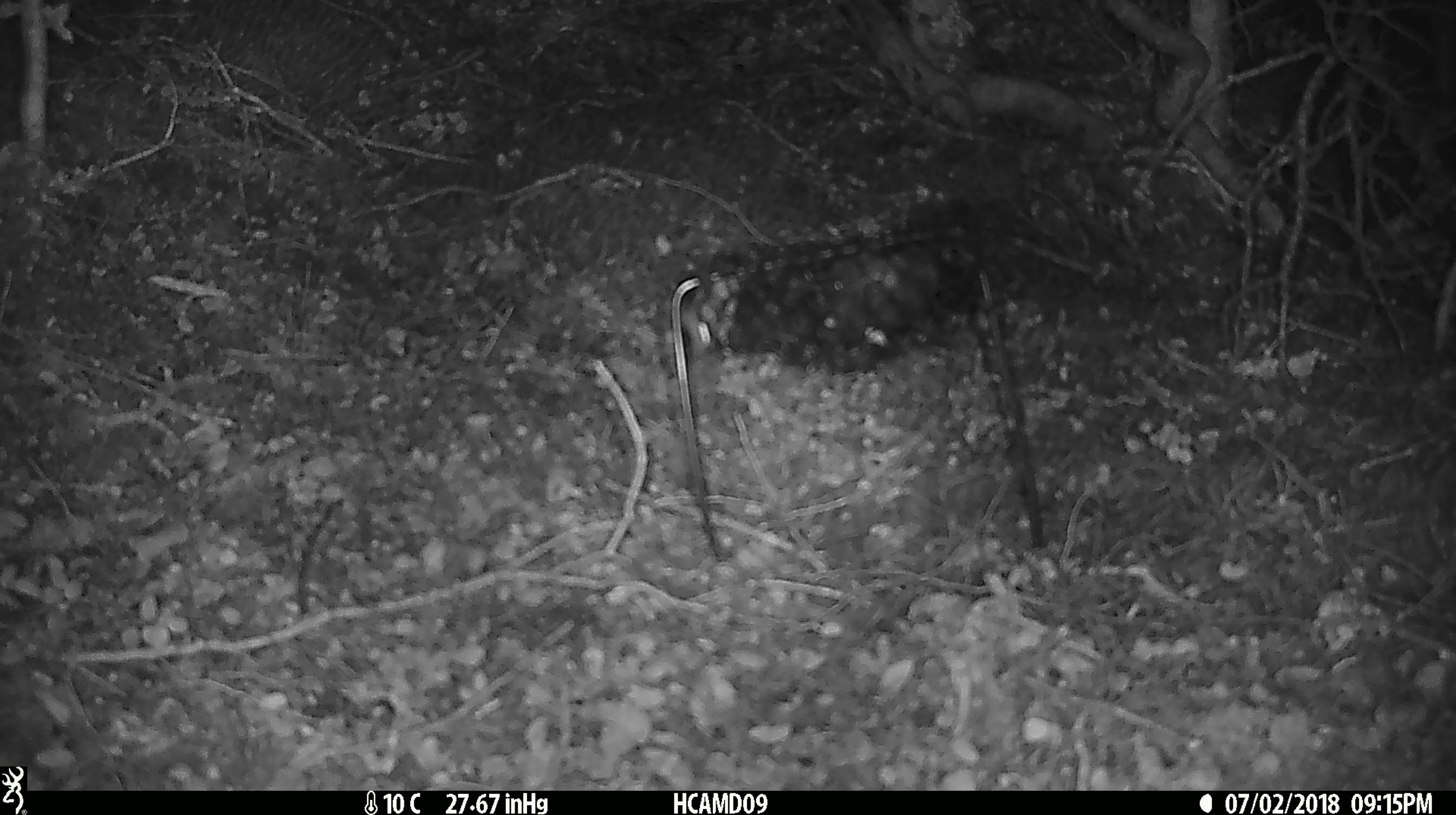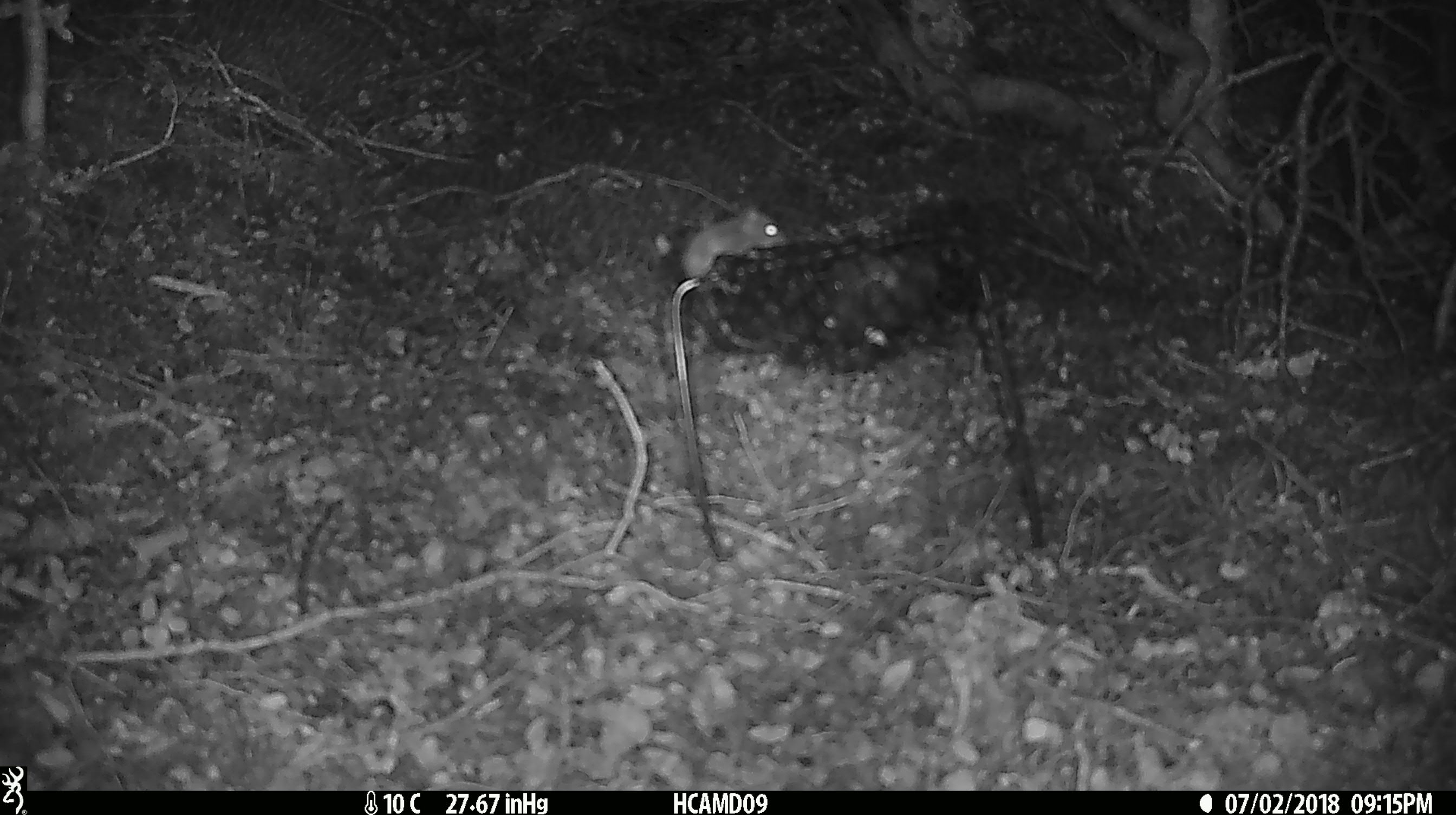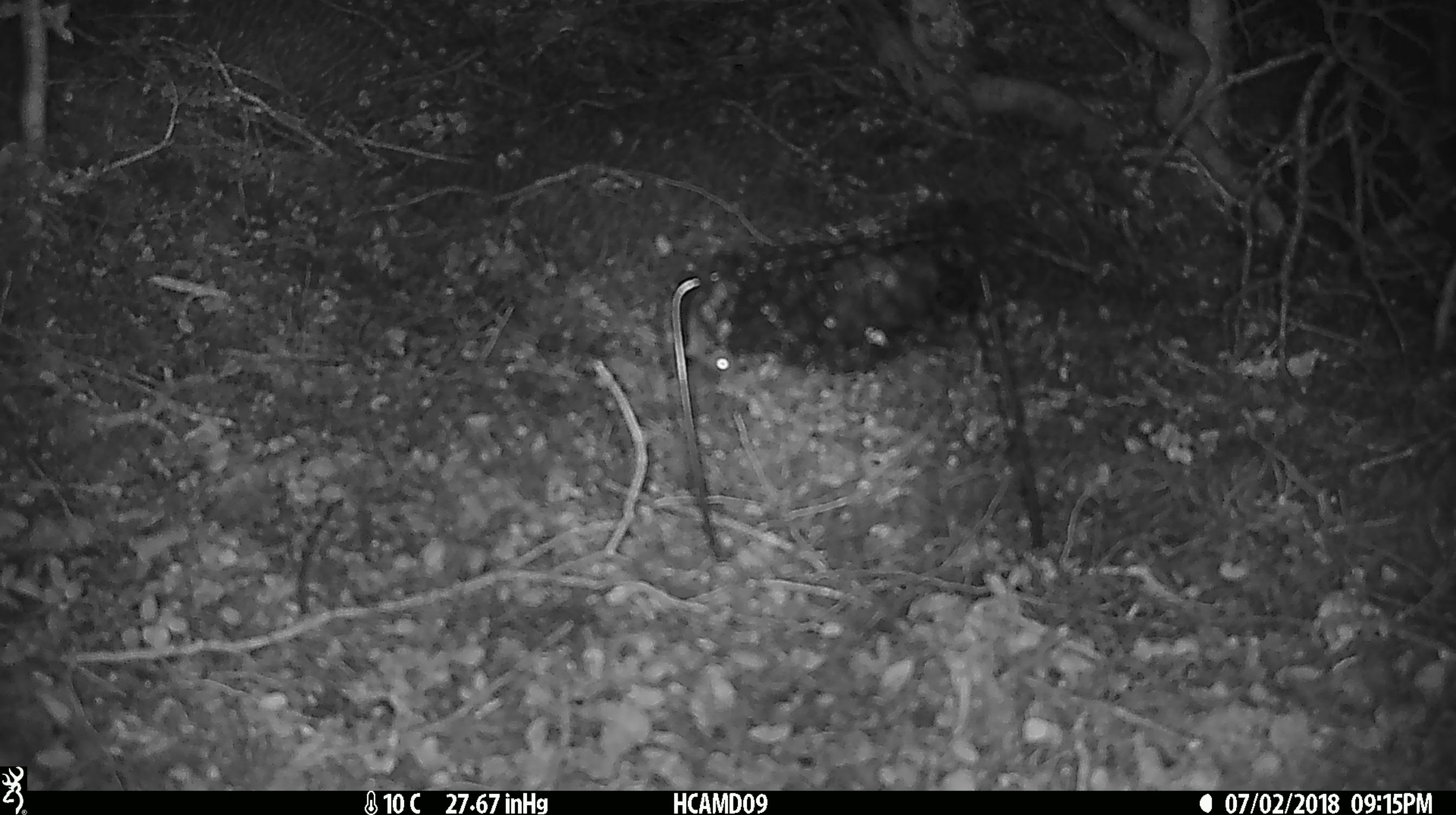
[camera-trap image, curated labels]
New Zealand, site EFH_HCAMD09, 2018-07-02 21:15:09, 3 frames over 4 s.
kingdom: Animalia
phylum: Chordata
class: Mammalia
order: Rodentia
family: Muridae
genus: Mus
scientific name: Mus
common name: mouse